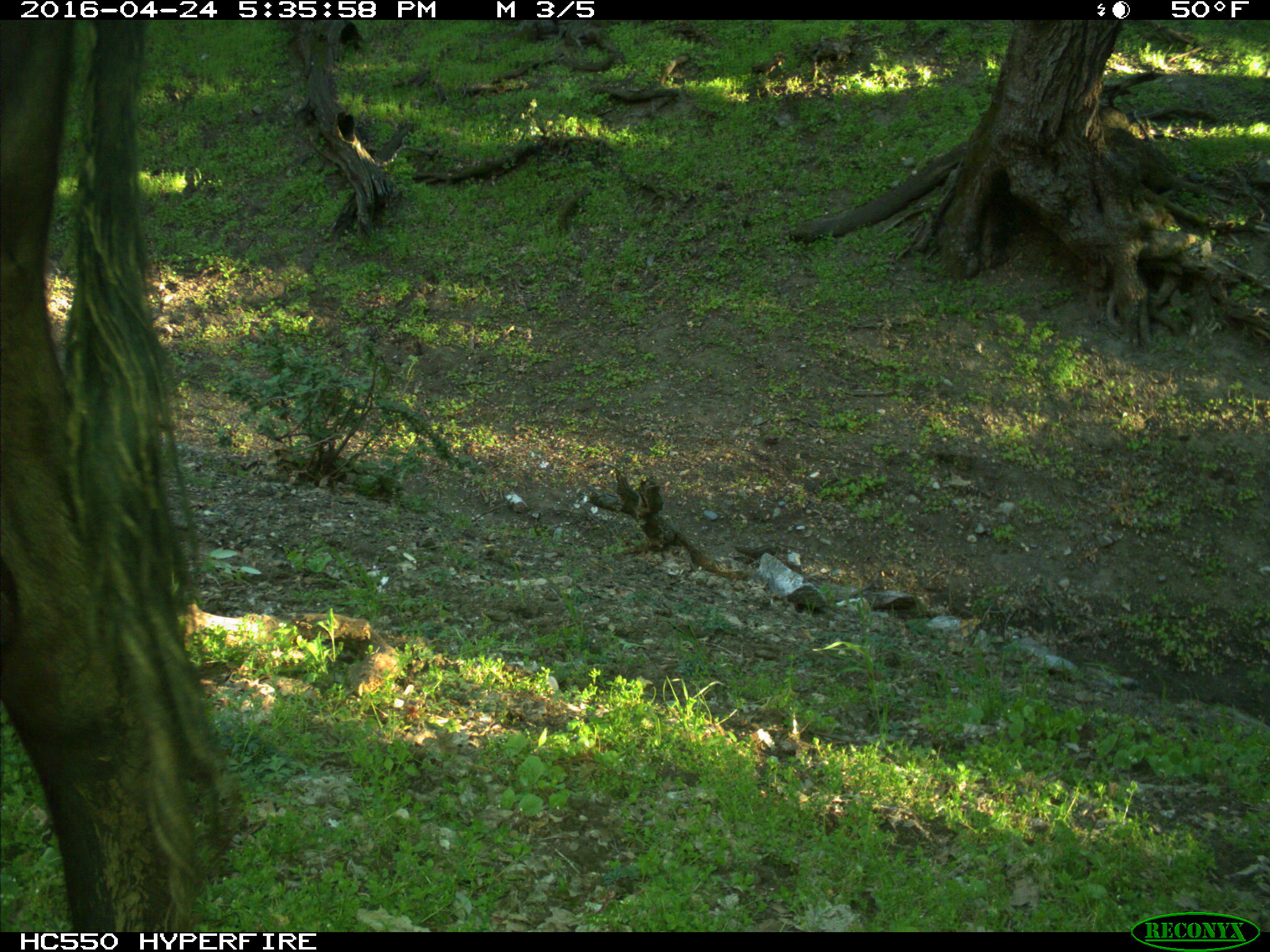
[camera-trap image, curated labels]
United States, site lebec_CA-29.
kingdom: Animalia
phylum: Chordata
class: Mammalia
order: Artiodactyla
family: Bovidae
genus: Bos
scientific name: Bos taurus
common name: domestic cow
Bos taurus (domestic cow).